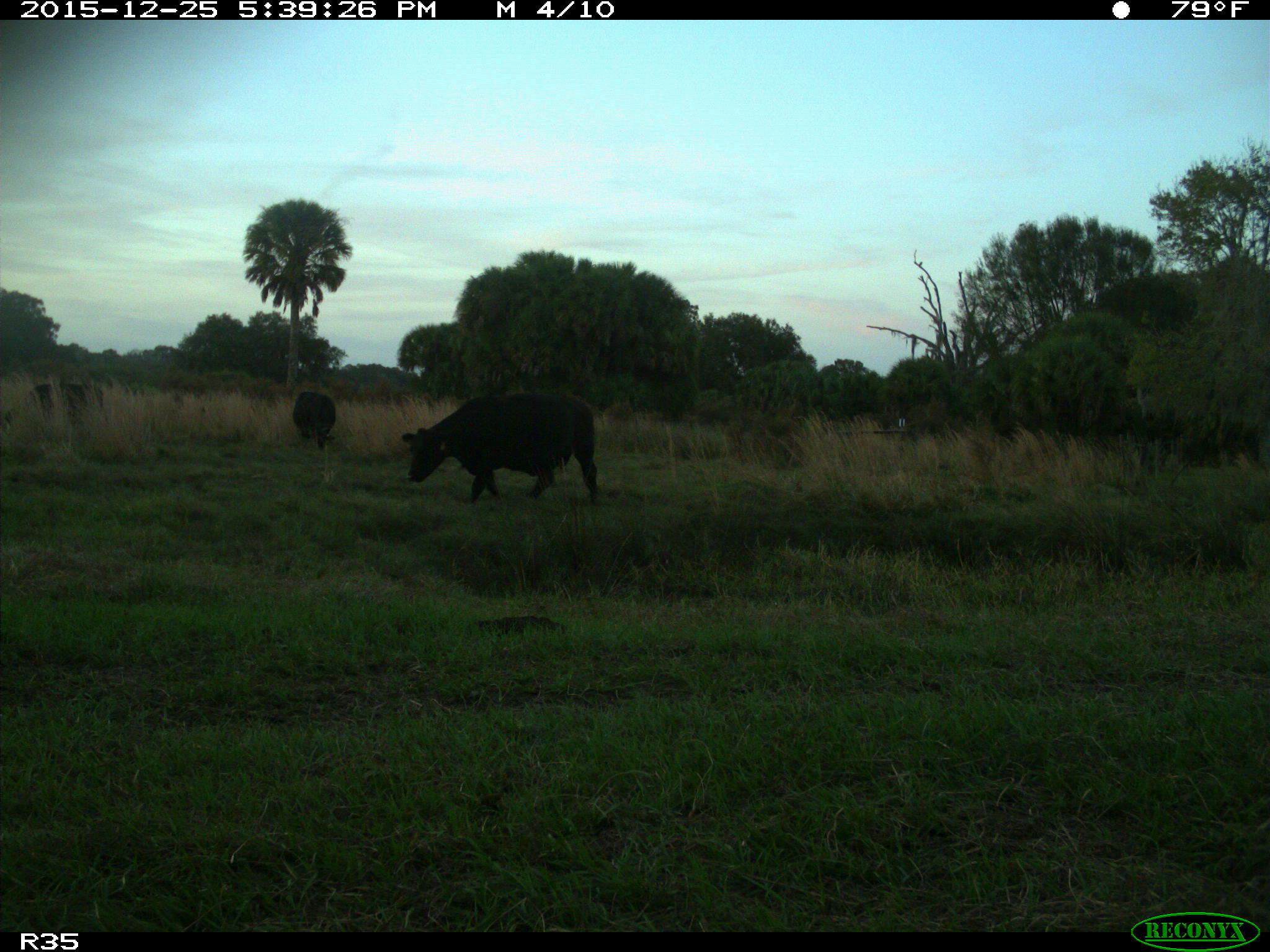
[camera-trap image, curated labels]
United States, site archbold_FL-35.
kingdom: Animalia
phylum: Chordata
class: Mammalia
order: Artiodactyla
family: Bovidae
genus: Bos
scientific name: Bos taurus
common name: domestic cow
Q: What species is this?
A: Bos taurus (domestic cow).